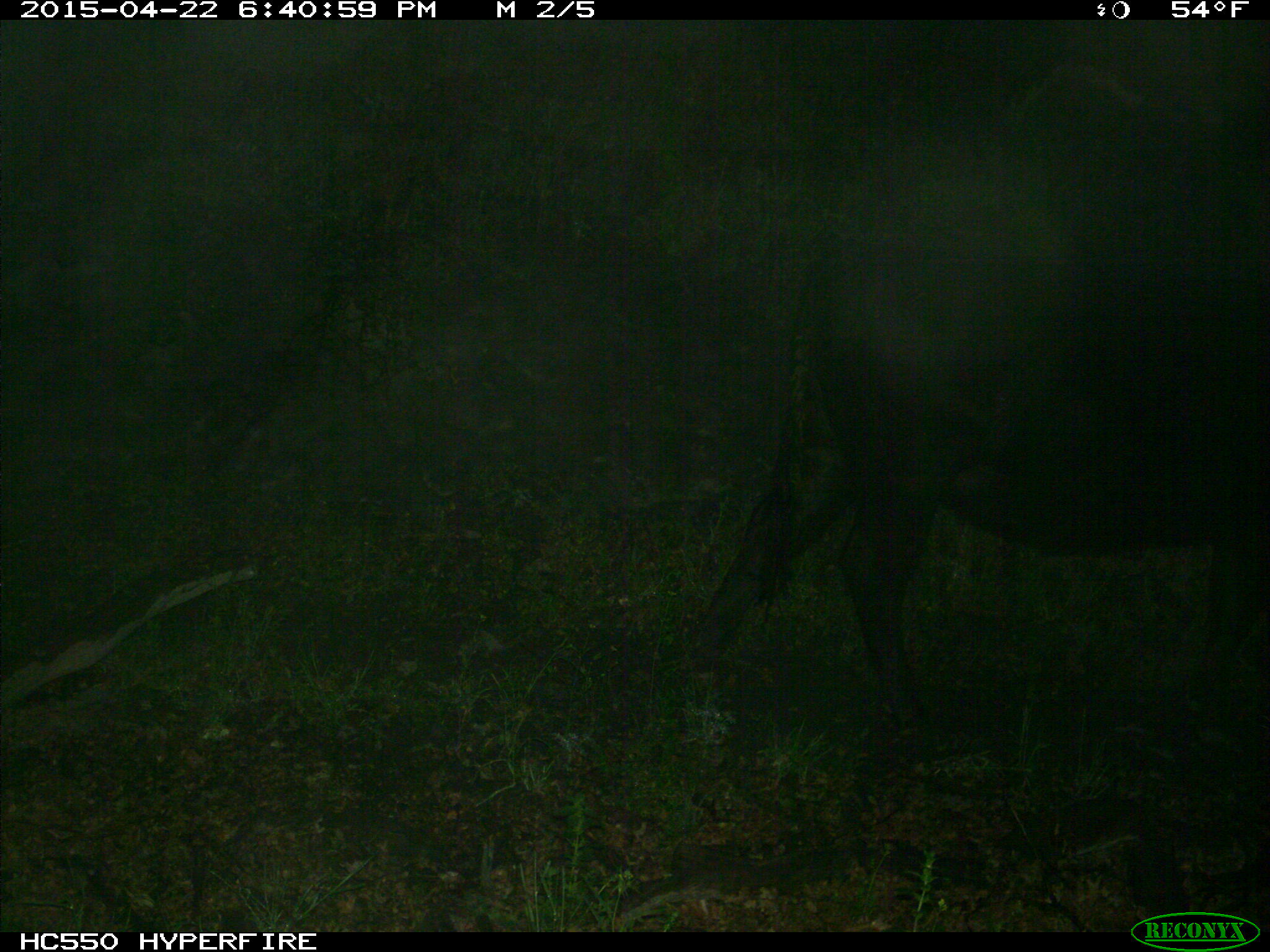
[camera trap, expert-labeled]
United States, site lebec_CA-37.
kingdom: Animalia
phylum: Chordata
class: Mammalia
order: Artiodactyla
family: Bovidae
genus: Bos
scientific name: Bos taurus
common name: domestic cow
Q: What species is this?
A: Bos taurus (domestic cow).